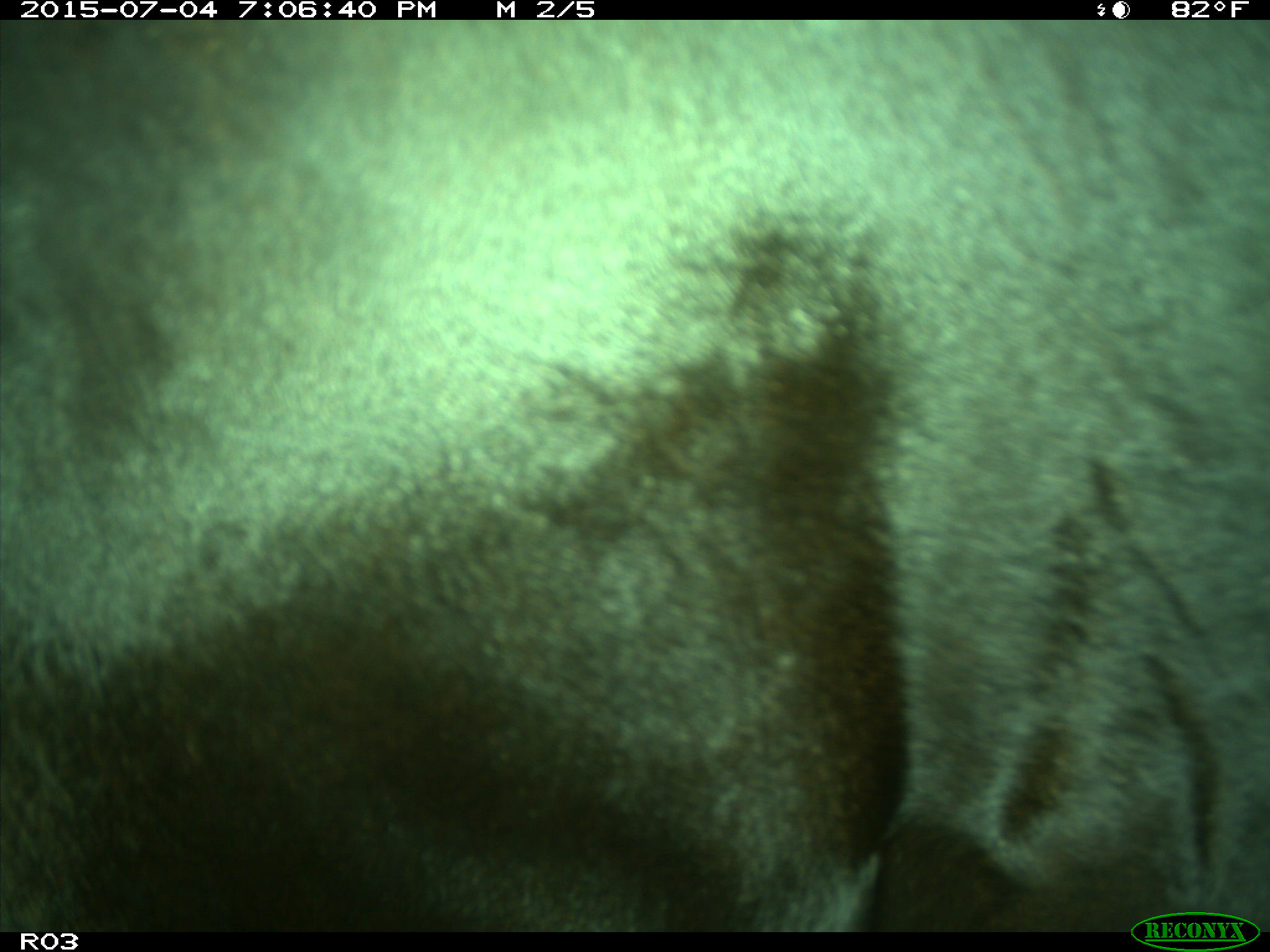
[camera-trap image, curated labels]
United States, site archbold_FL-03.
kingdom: Animalia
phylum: Chordata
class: Mammalia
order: Artiodactyla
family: Bovidae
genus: Bos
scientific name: Bos taurus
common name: domestic cow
Bos taurus (domestic cow).